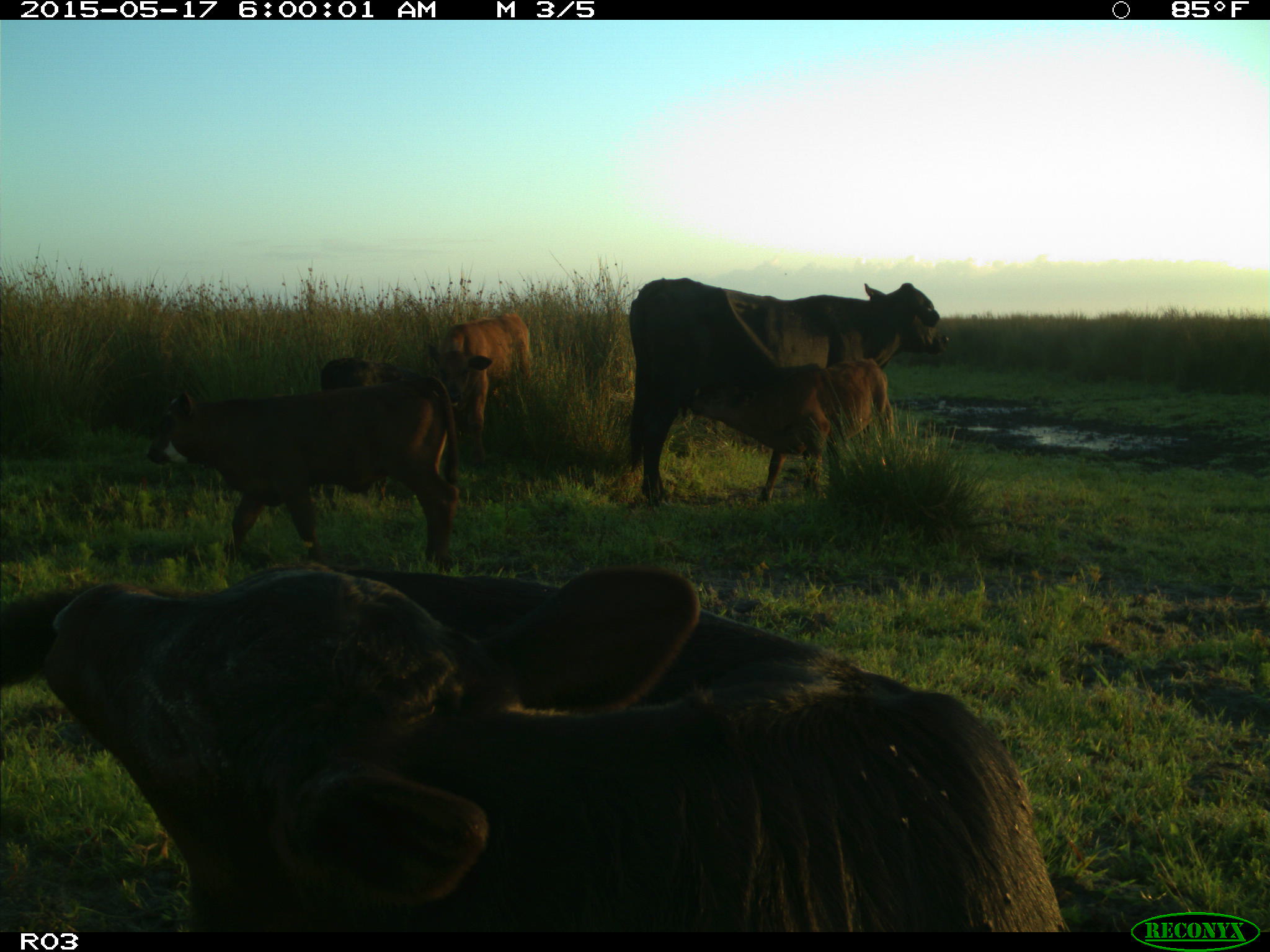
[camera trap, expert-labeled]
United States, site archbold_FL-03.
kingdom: Animalia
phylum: Chordata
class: Mammalia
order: Artiodactyla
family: Bovidae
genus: Bos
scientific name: Bos taurus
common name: domestic cow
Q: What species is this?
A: Bos taurus (domestic cow).